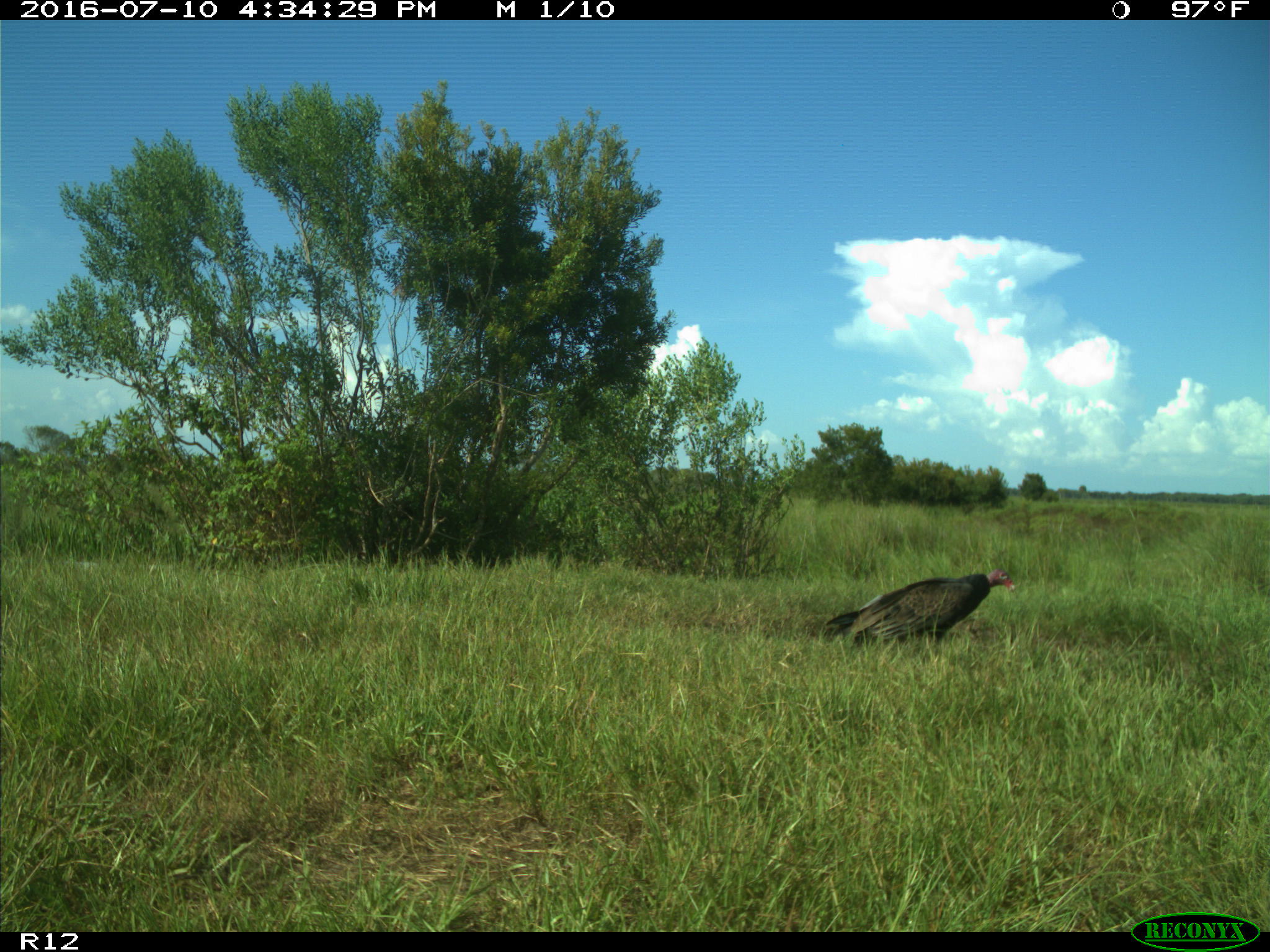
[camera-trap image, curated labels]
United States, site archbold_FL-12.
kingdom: Animalia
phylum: Chordata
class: Aves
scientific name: Aves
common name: birds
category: unidentified bird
Unidentified bird (birds) (Aves).